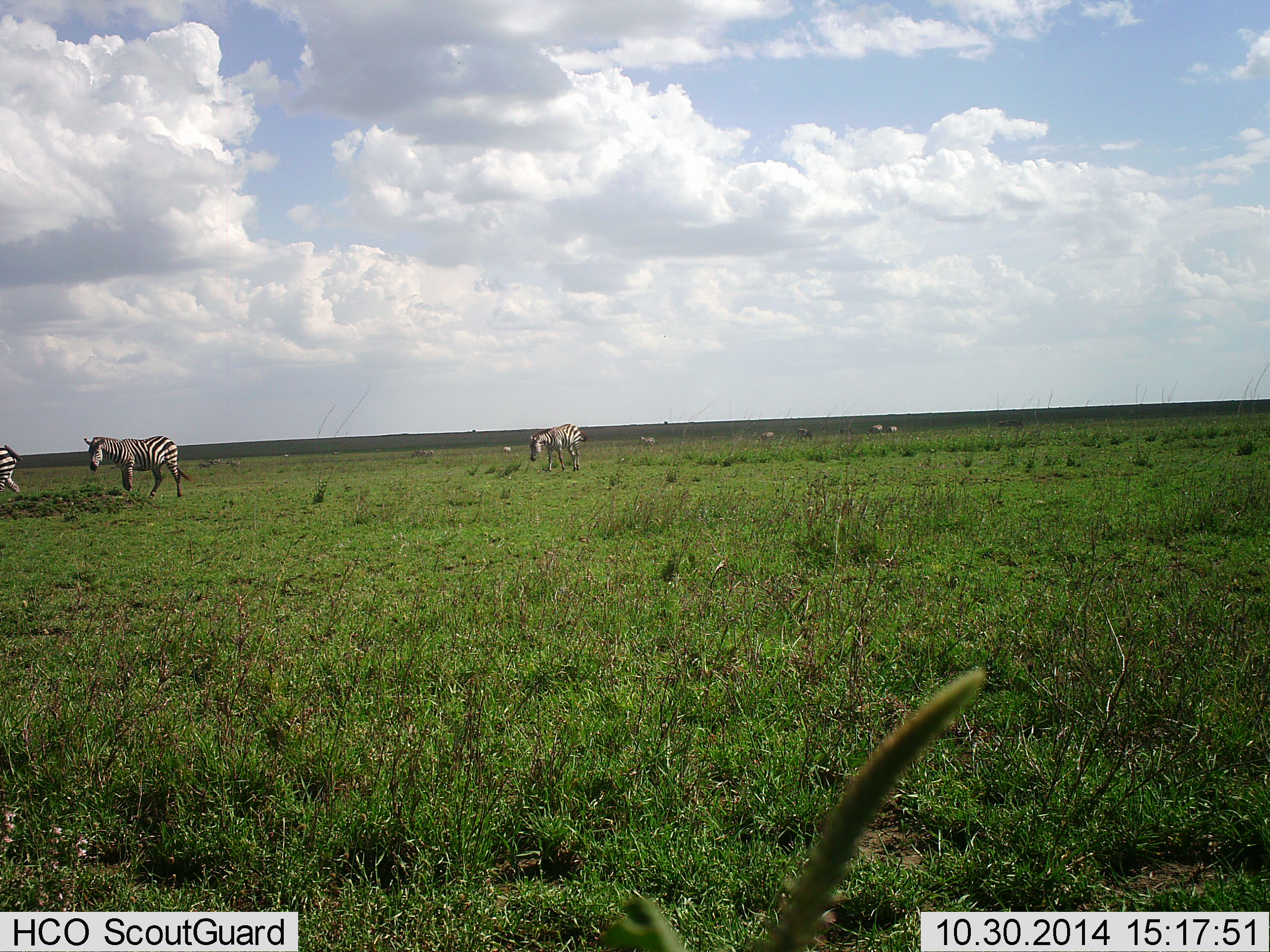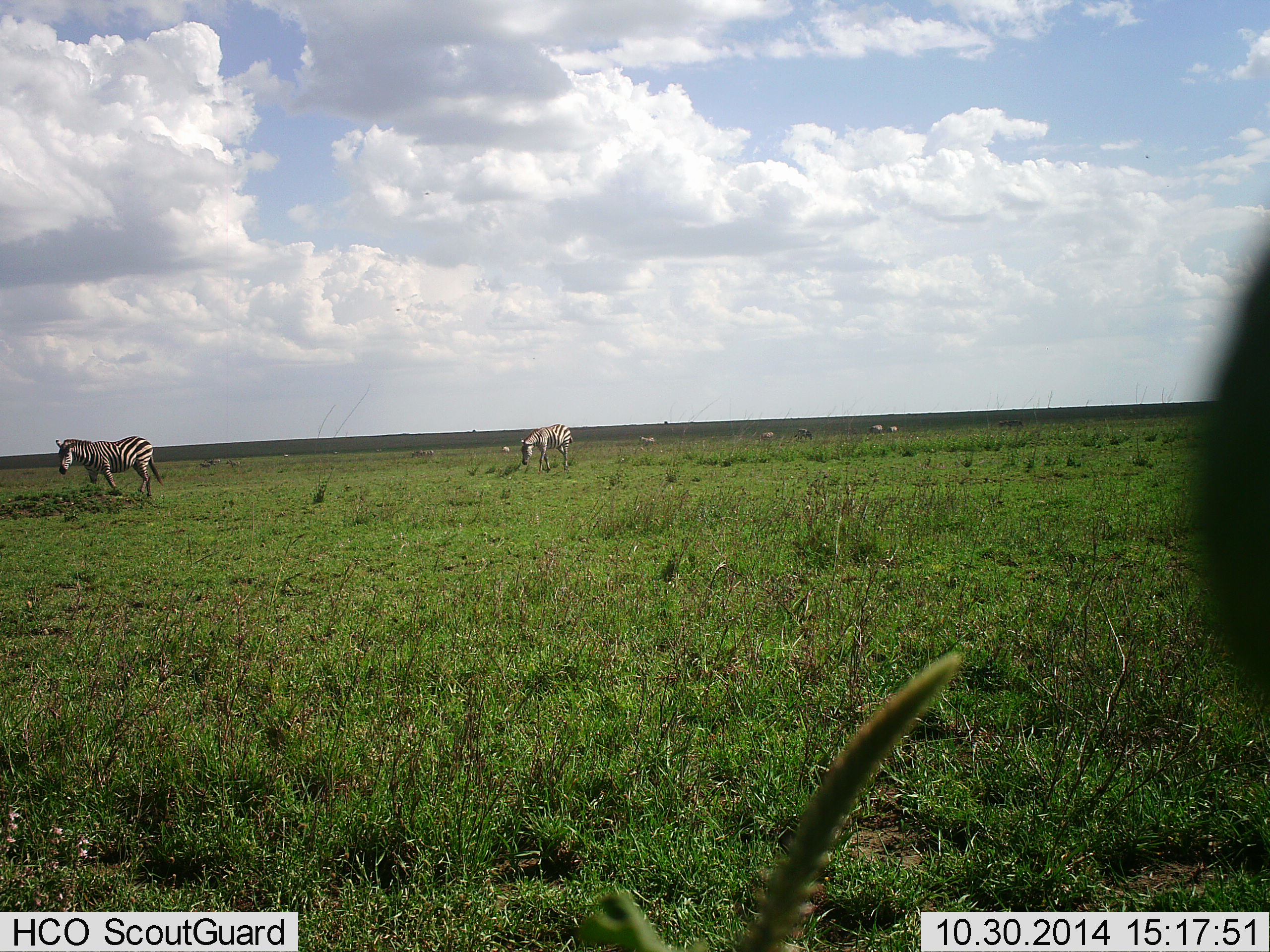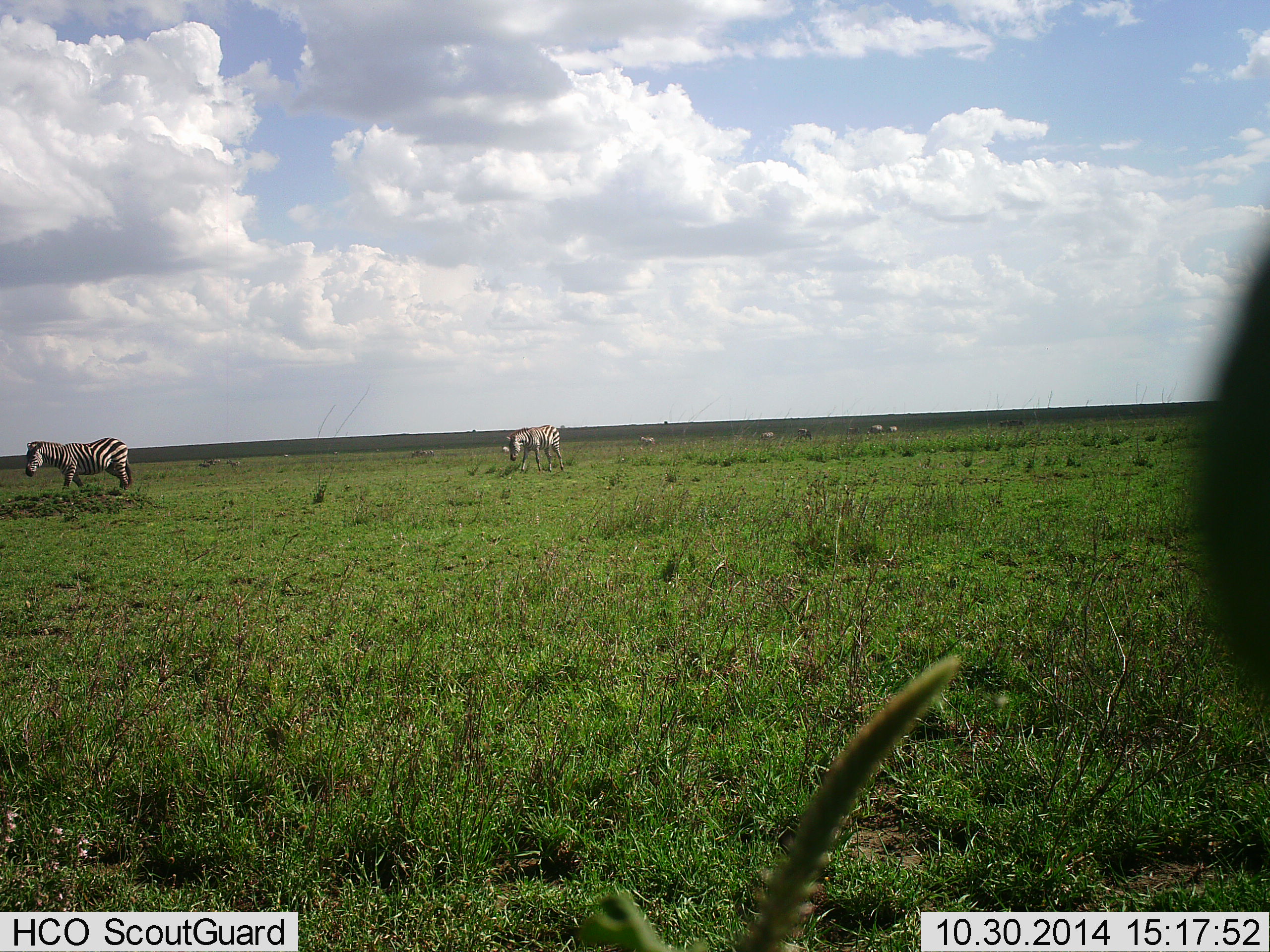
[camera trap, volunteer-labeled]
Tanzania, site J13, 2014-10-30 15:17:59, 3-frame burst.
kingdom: Animalia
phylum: Chordata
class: Mammalia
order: Perissodactyla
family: Equidae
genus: Equus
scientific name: Equus quagga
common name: plains zebra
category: zebra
Zebra (plains zebra) (Equus quagga), count 3. Behavior (volunteer vote fractions): standing 10%, resting 0%, moving 80%, interacting 0%. Young present (vote fraction): 0%. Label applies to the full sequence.